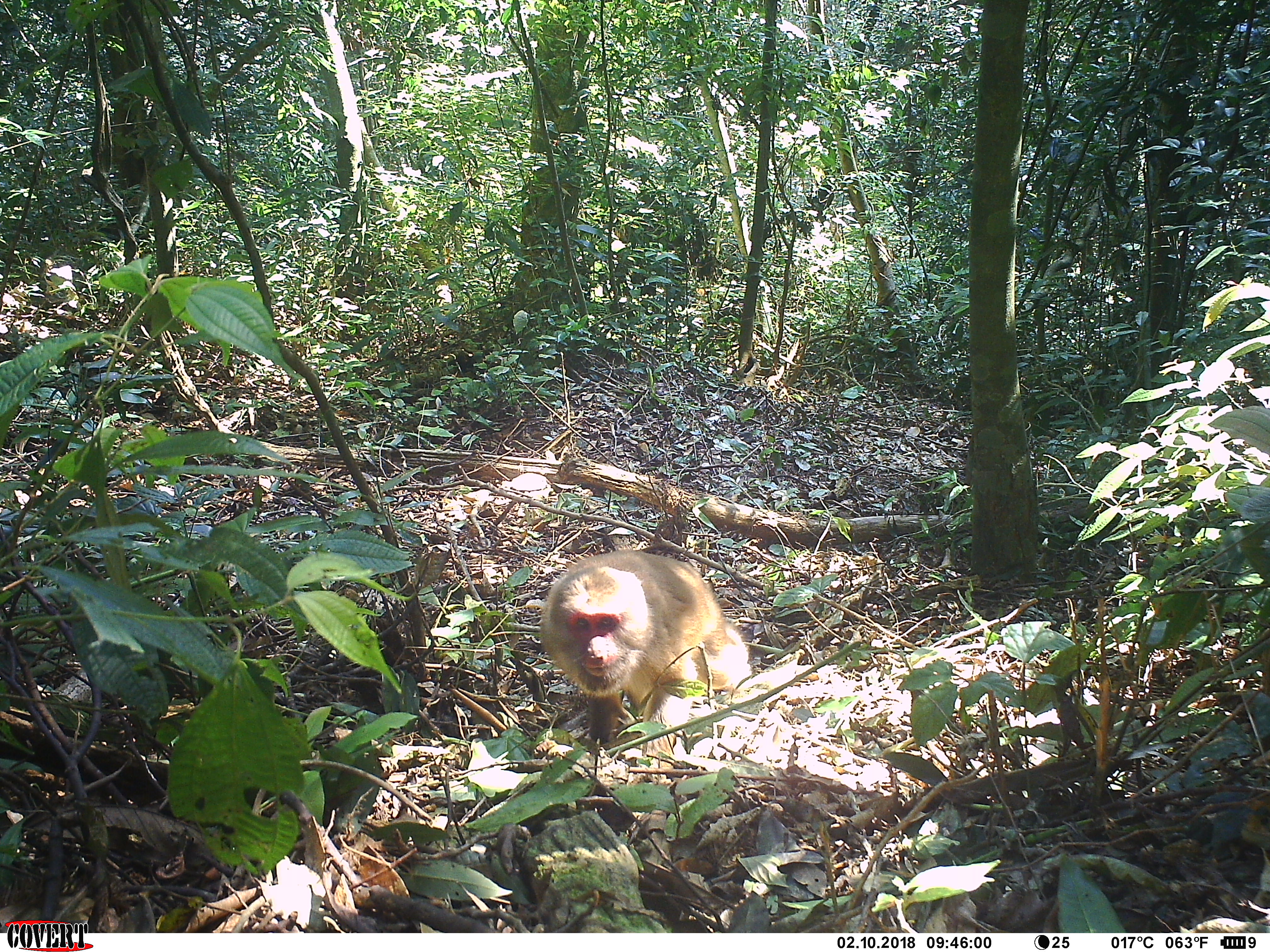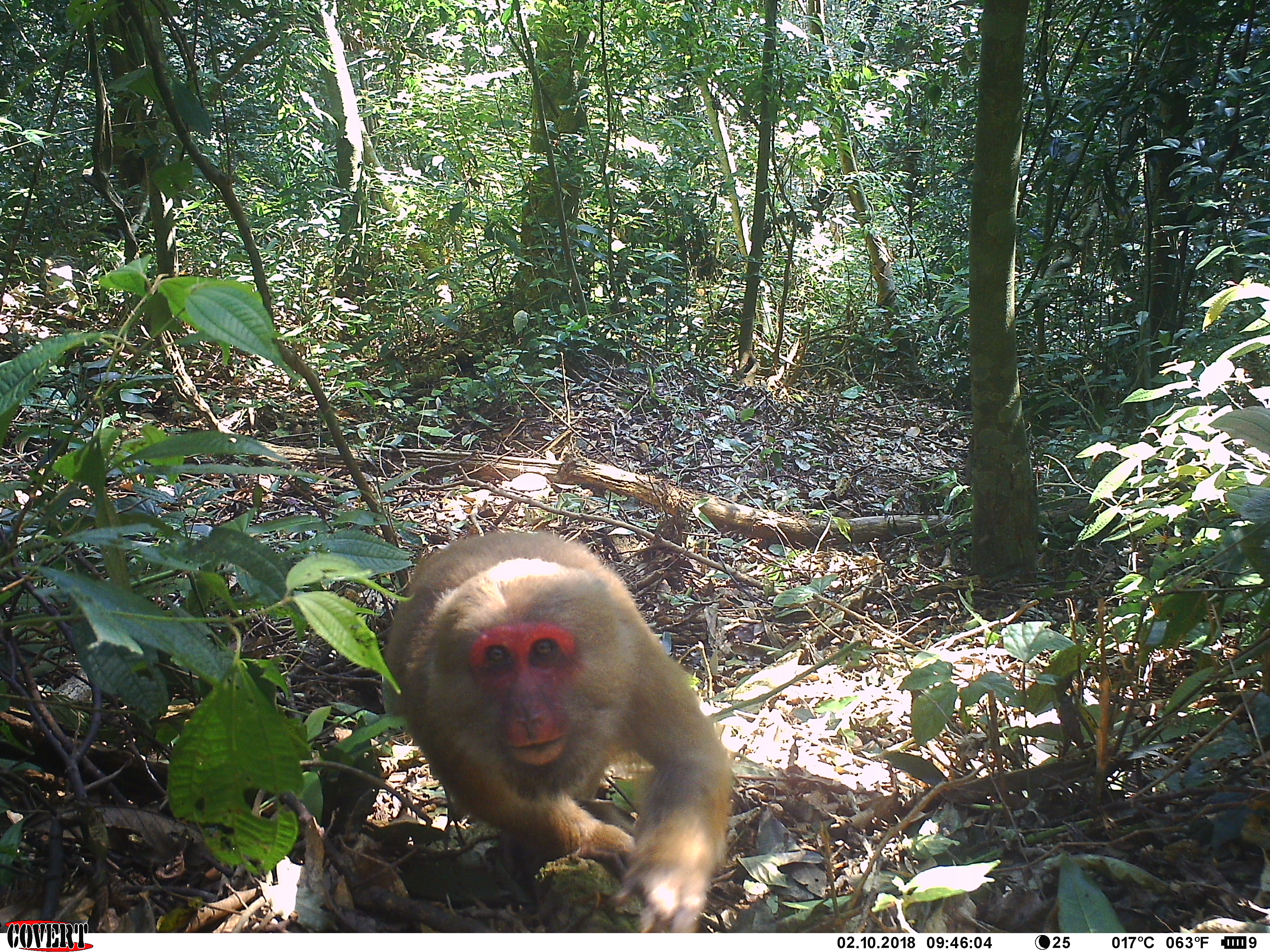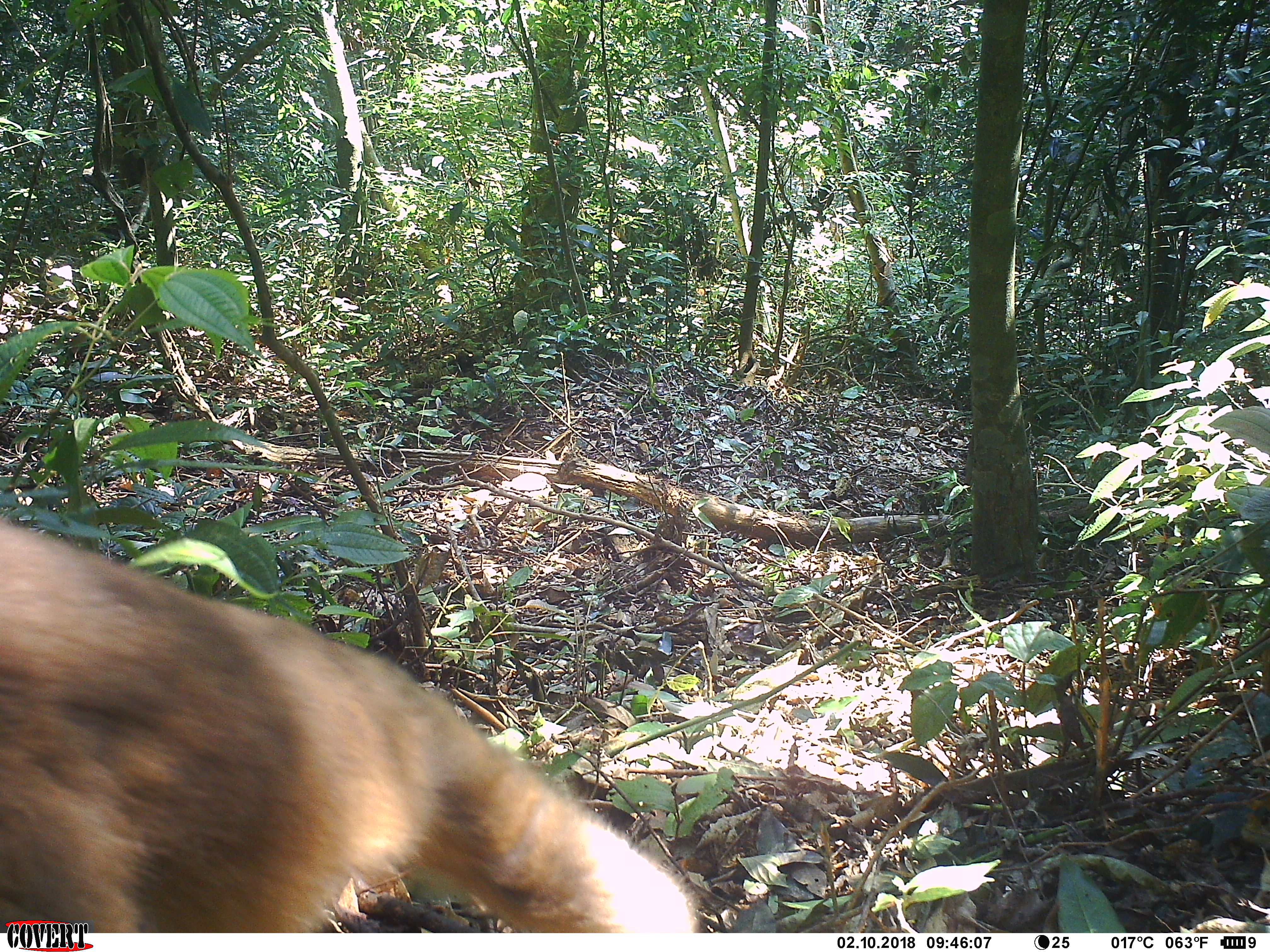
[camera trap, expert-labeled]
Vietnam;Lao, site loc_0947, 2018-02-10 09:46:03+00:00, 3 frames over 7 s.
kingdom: Animalia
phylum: Chordata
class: Mammalia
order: Primates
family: Cercopithecidae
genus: Macaca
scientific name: Macaca arctoides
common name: stump-tailed macaque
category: stump tailed macaque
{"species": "stump tailed macaque (stump-tailed macaque) (Macaca arctoides)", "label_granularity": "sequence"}